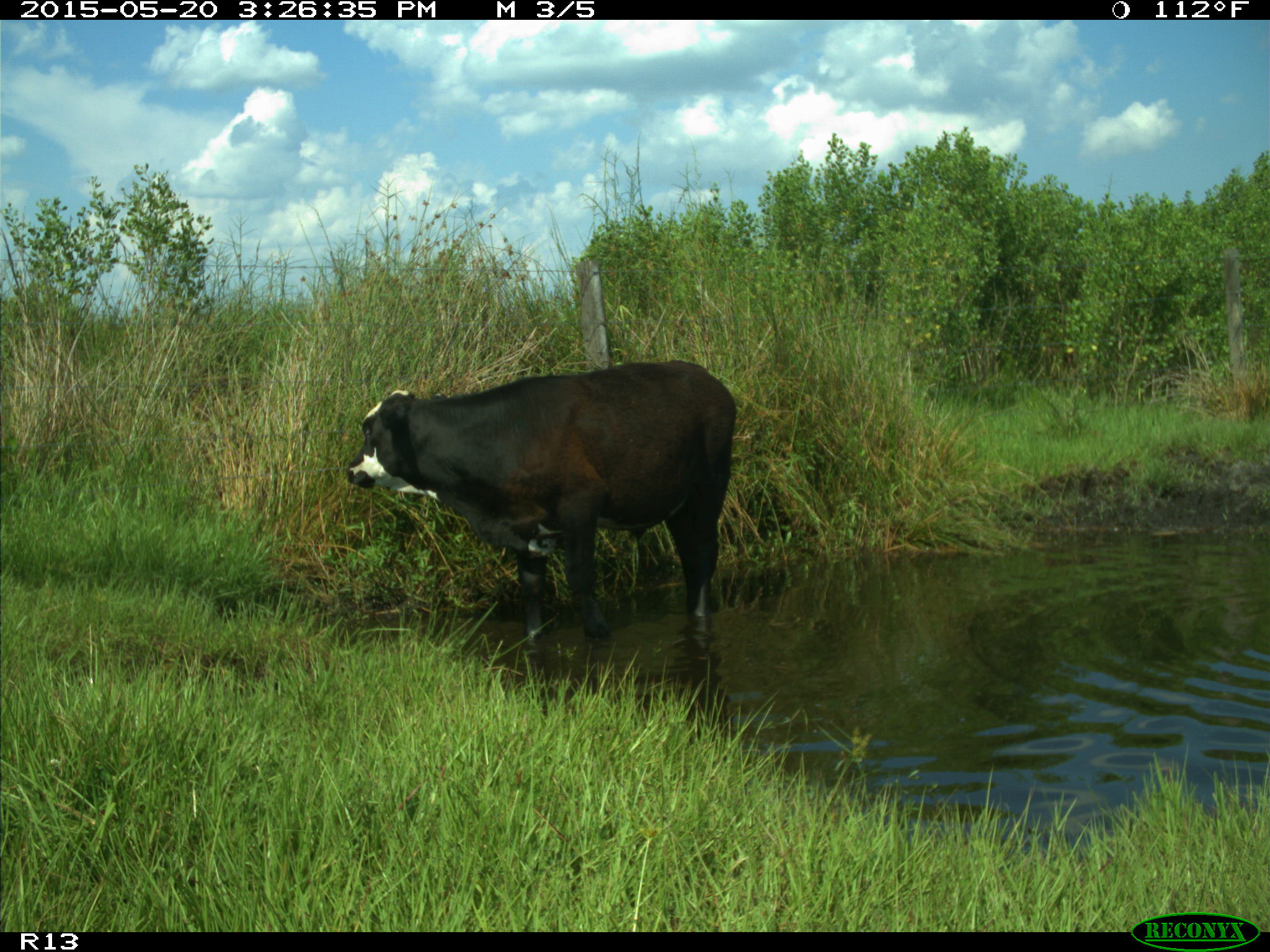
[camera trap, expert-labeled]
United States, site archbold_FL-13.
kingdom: Animalia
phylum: Chordata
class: Mammalia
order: Artiodactyla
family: Bovidae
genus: Bos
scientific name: Bos taurus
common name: domestic cow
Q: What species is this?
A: Bos taurus (domestic cow).